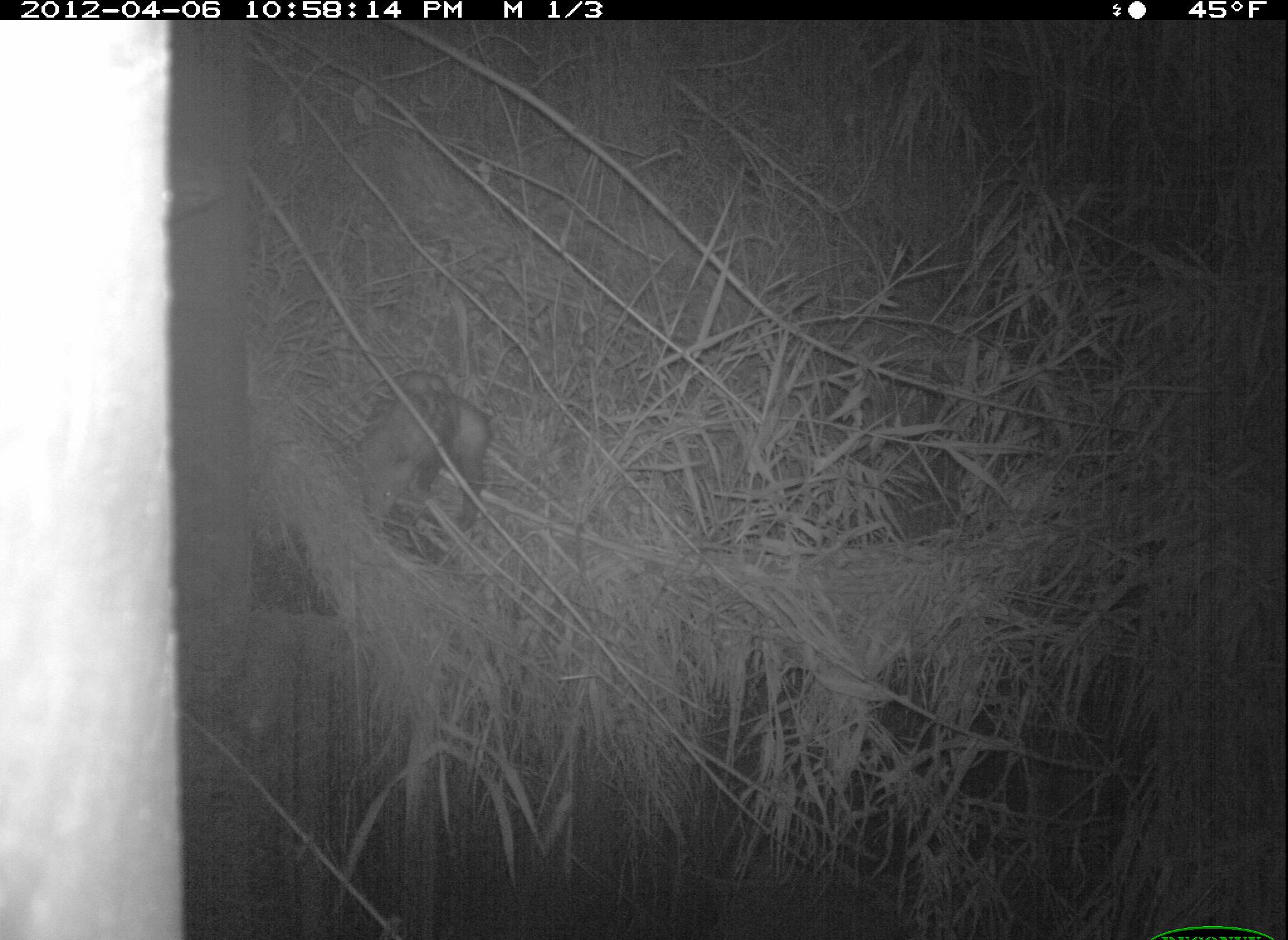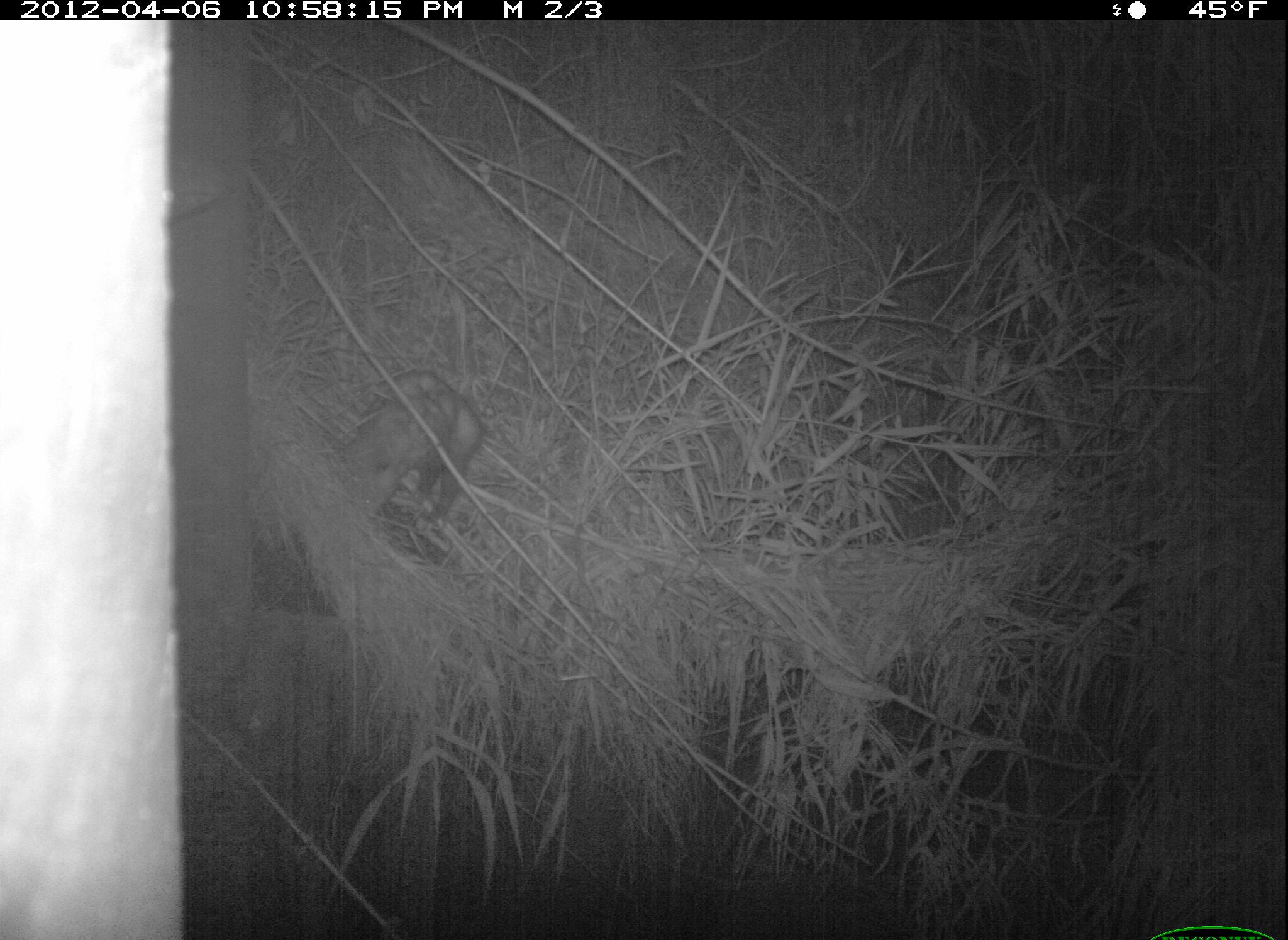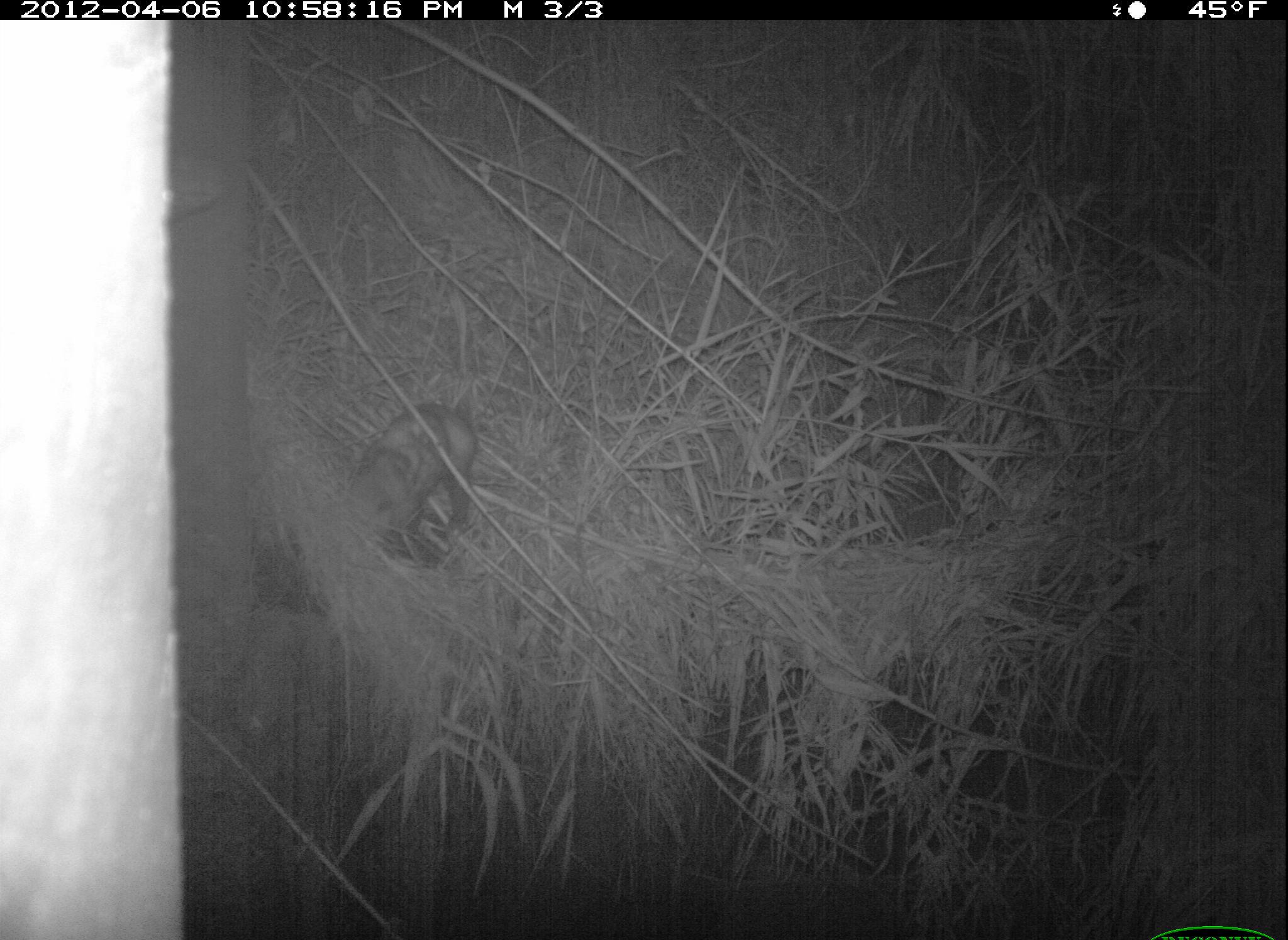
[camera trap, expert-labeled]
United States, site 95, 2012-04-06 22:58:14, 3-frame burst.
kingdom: Animalia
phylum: Chordata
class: Mammalia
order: Didelphimorphia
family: Didelphidae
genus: Didelphis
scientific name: Didelphis virginiana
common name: virginia opossum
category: opossum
Opossum (virginia opossum) (Didelphis virginiana).